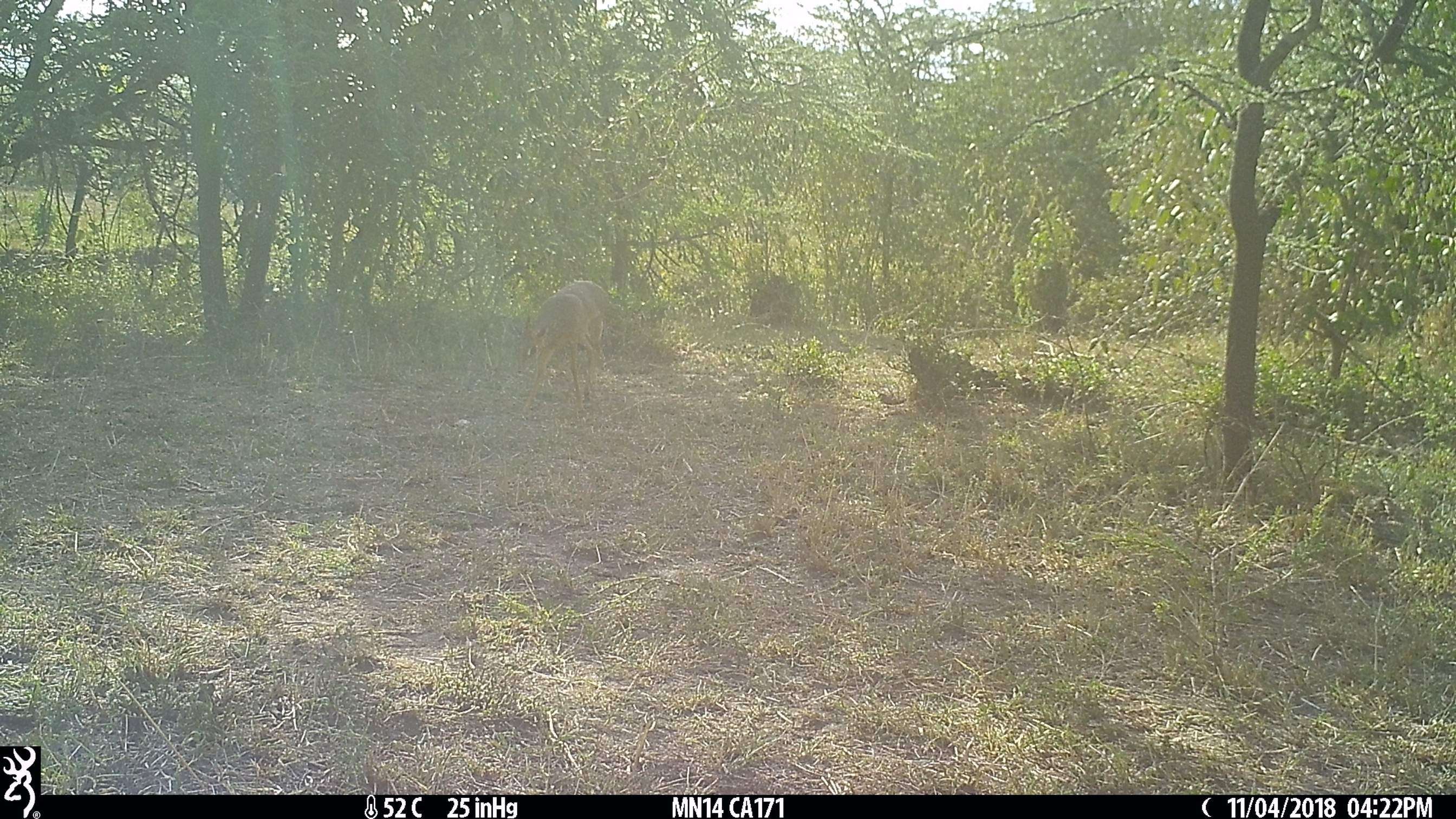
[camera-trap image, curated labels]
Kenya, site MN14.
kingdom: Animalia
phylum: Chordata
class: Mammalia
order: Artiodactyla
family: Bovidae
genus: Madoqua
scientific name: Madoqua kirkii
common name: kirk's dik-dik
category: dikdik